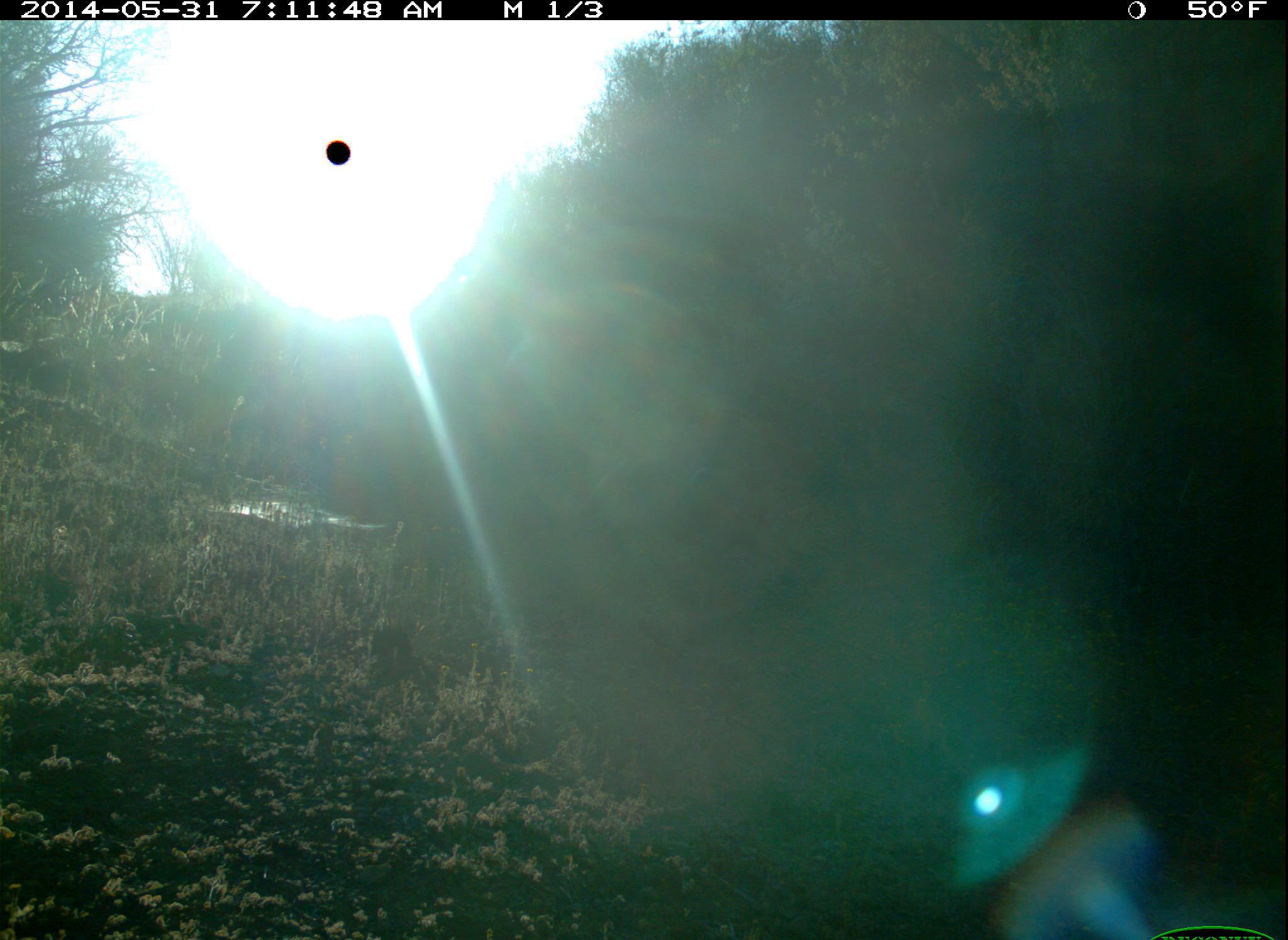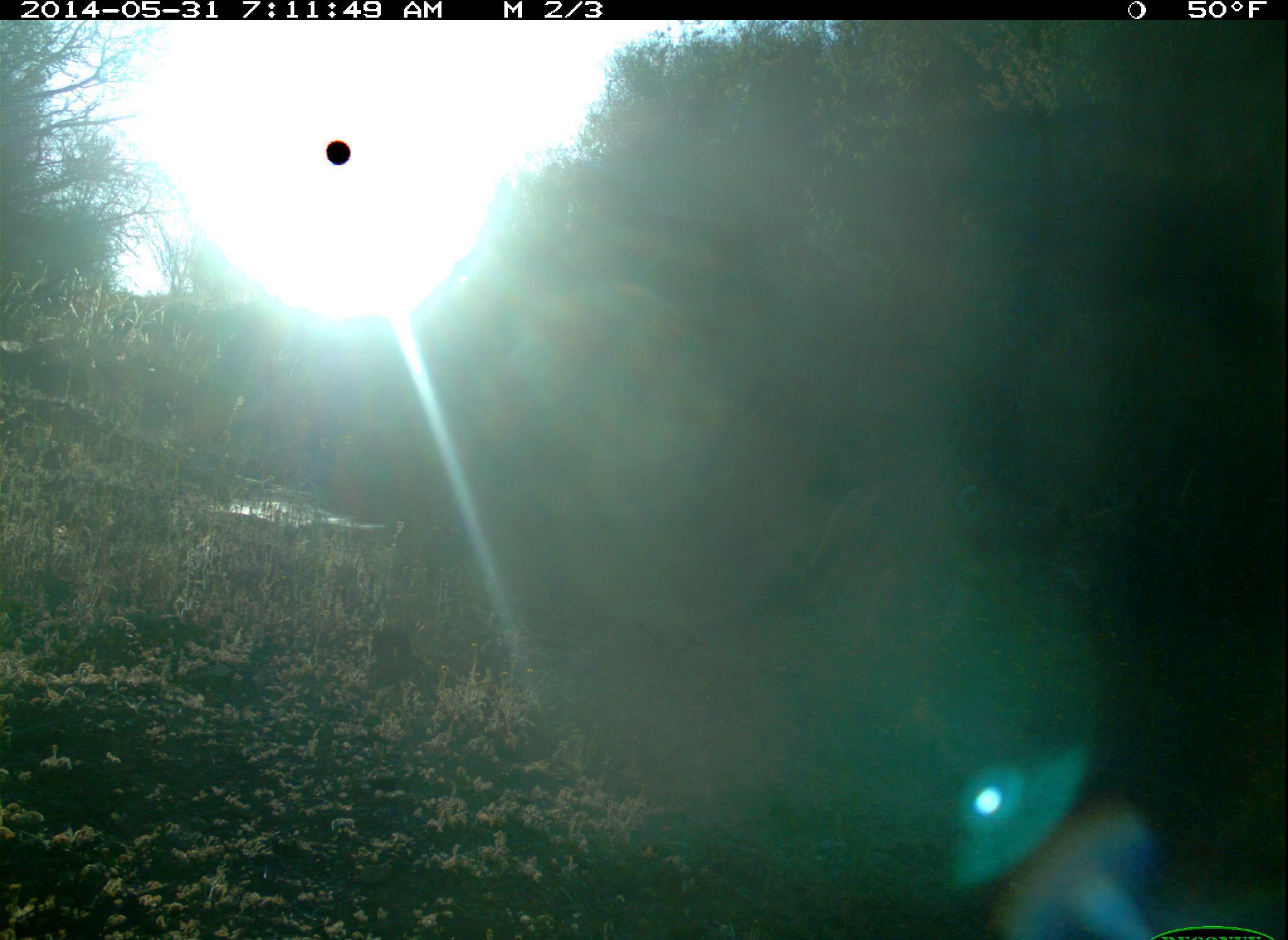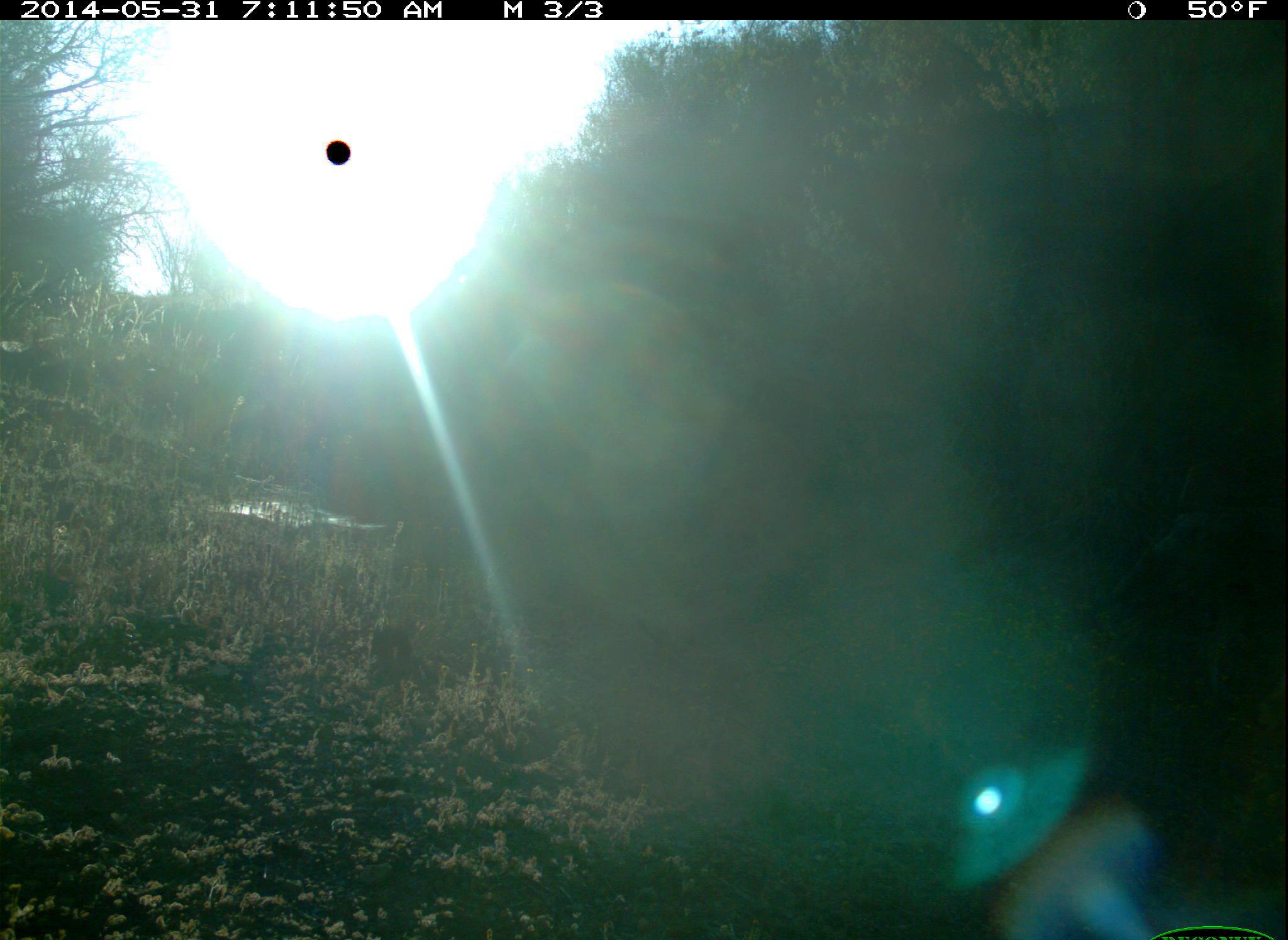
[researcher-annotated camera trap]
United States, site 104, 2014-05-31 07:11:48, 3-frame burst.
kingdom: Animalia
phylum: Chordata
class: Mammalia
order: Carnivora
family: Canidae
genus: Canis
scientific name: Canis latrans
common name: coyote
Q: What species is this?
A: Coyote (Canis latrans).